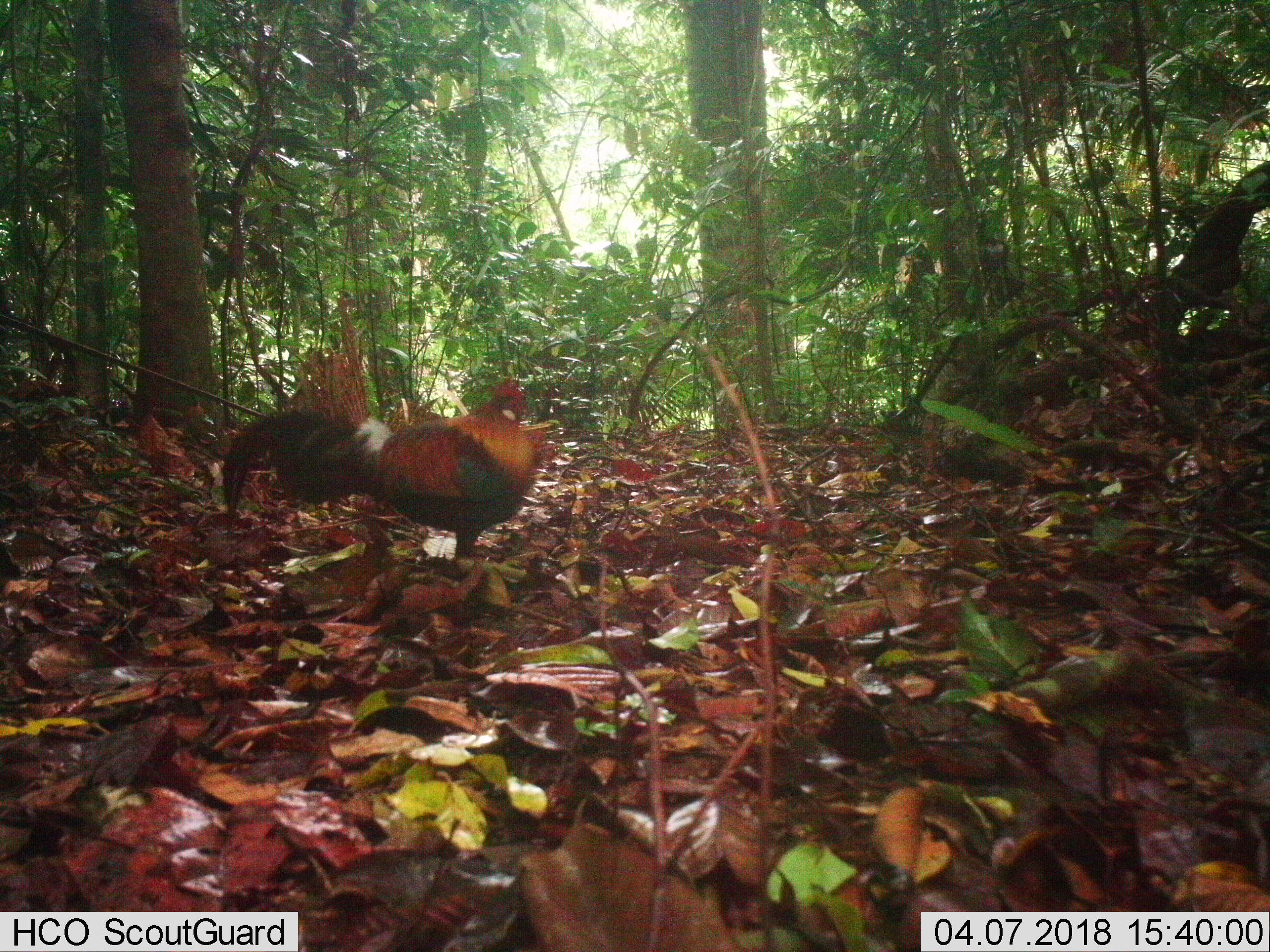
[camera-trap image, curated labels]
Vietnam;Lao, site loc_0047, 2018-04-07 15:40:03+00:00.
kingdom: Animalia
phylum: Chordata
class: Aves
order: Galliformes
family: Phasianidae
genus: Gallus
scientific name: Gallus gallus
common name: red junglefowl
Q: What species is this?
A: Red junglefowl (Gallus gallus).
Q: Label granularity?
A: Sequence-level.